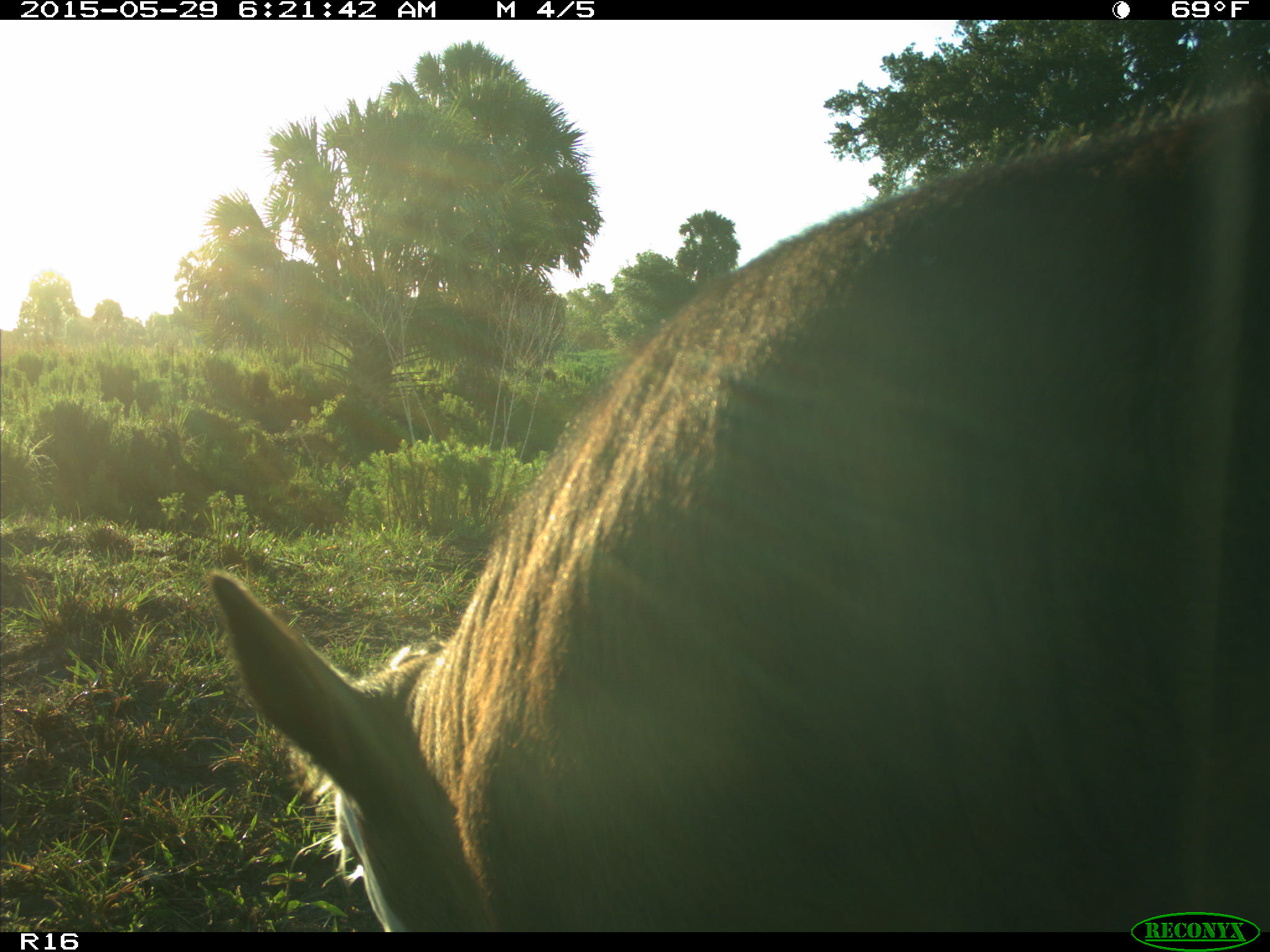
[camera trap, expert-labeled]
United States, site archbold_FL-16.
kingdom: Animalia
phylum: Chordata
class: Mammalia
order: Artiodactyla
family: Bovidae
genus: Bos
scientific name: Bos taurus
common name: domestic cow